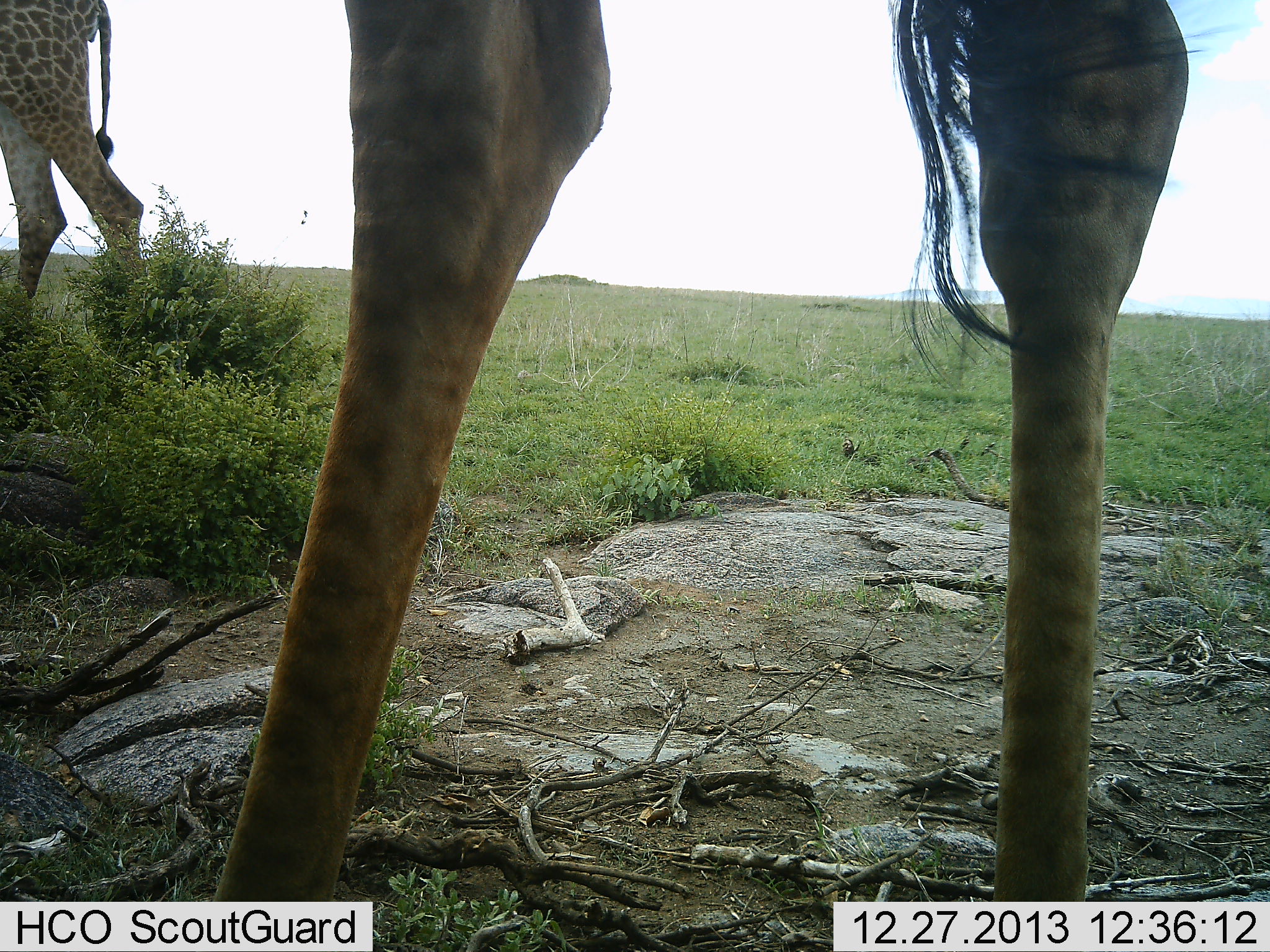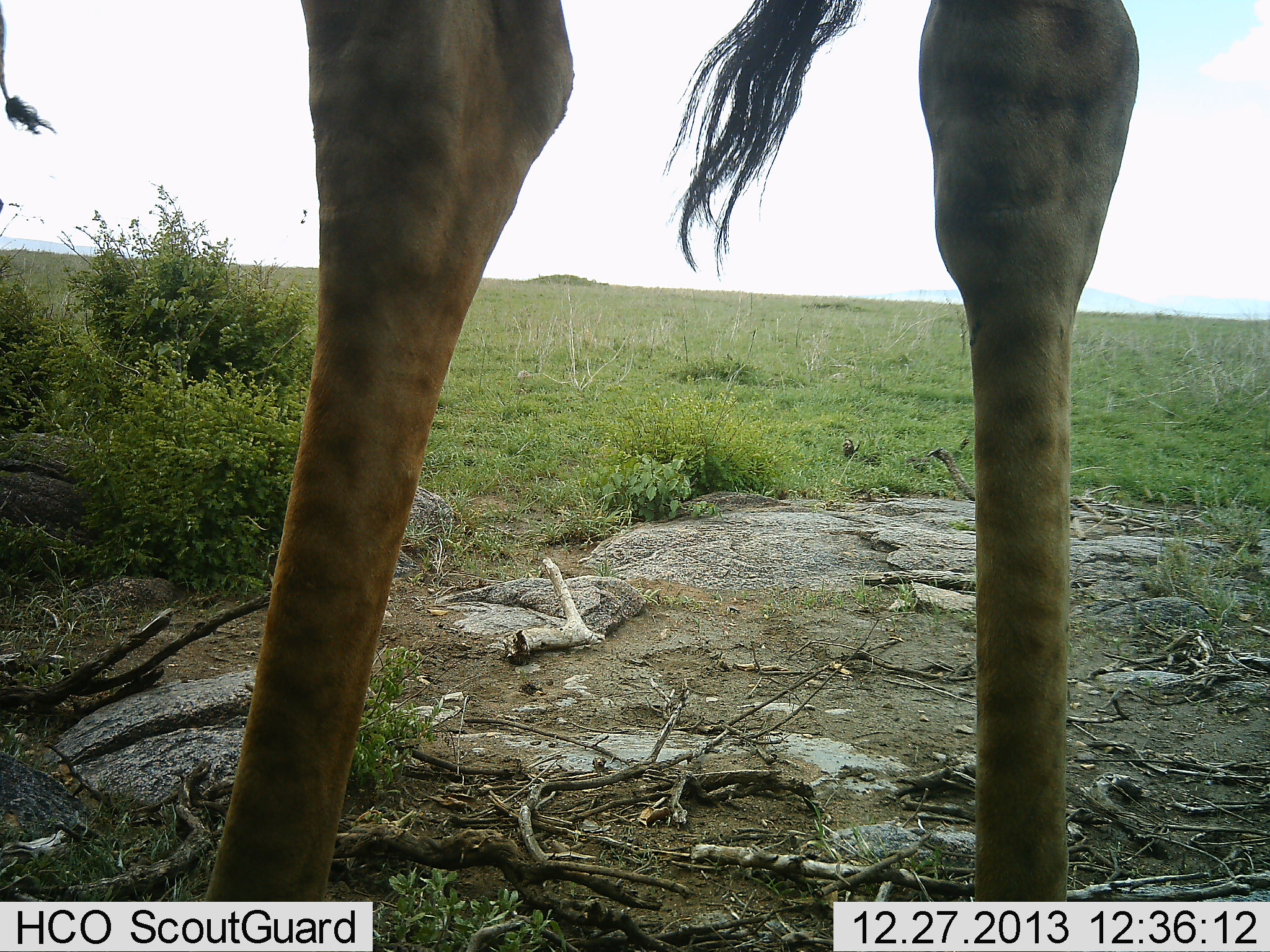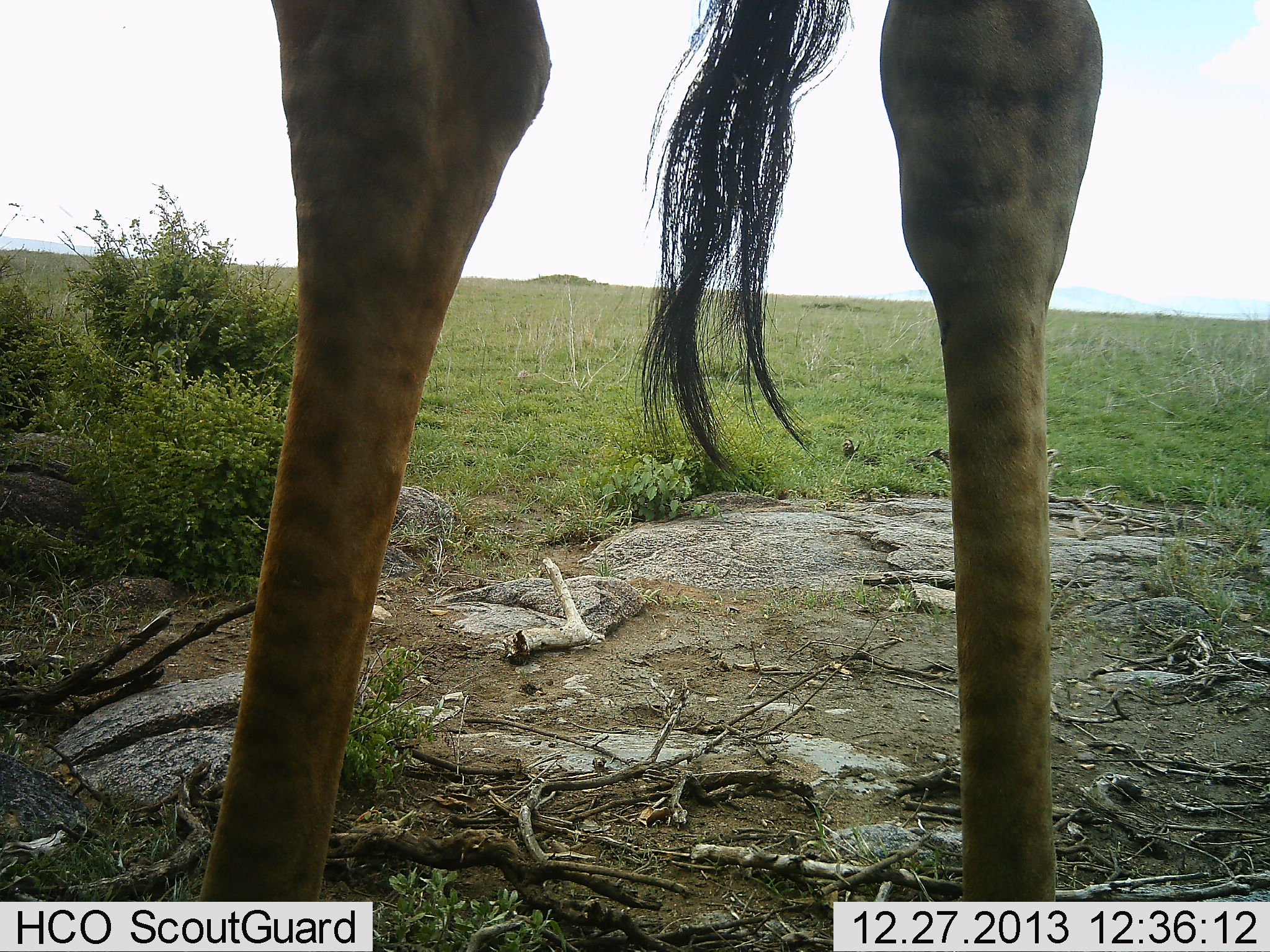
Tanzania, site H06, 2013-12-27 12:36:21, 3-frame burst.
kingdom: Animalia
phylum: Chordata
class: Mammalia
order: Artiodactyla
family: Giraffidae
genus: Giraffa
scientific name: Giraffa camelopardalis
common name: giraffe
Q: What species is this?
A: Giraffe (Giraffa camelopardalis).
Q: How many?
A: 2.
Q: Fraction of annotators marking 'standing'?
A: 80%.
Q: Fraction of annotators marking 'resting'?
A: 0%.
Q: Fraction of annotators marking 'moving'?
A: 50%.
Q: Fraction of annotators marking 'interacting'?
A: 0%.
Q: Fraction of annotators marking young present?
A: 0%.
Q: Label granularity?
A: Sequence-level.